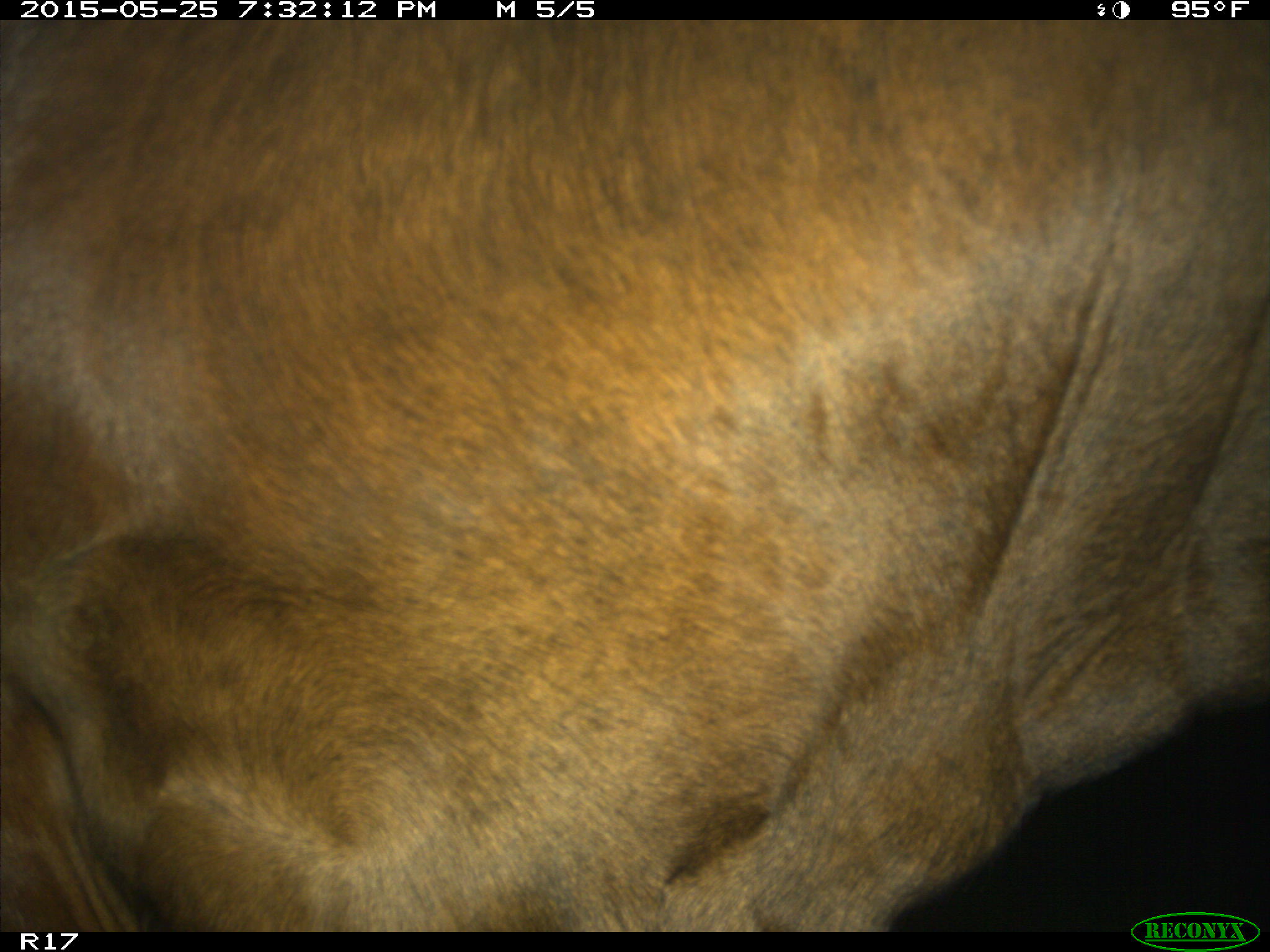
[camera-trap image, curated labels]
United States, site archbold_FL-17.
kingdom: Animalia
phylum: Chordata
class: Mammalia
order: Artiodactyla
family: Bovidae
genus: Bos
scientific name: Bos taurus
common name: domestic cow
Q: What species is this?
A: Bos taurus (domestic cow).